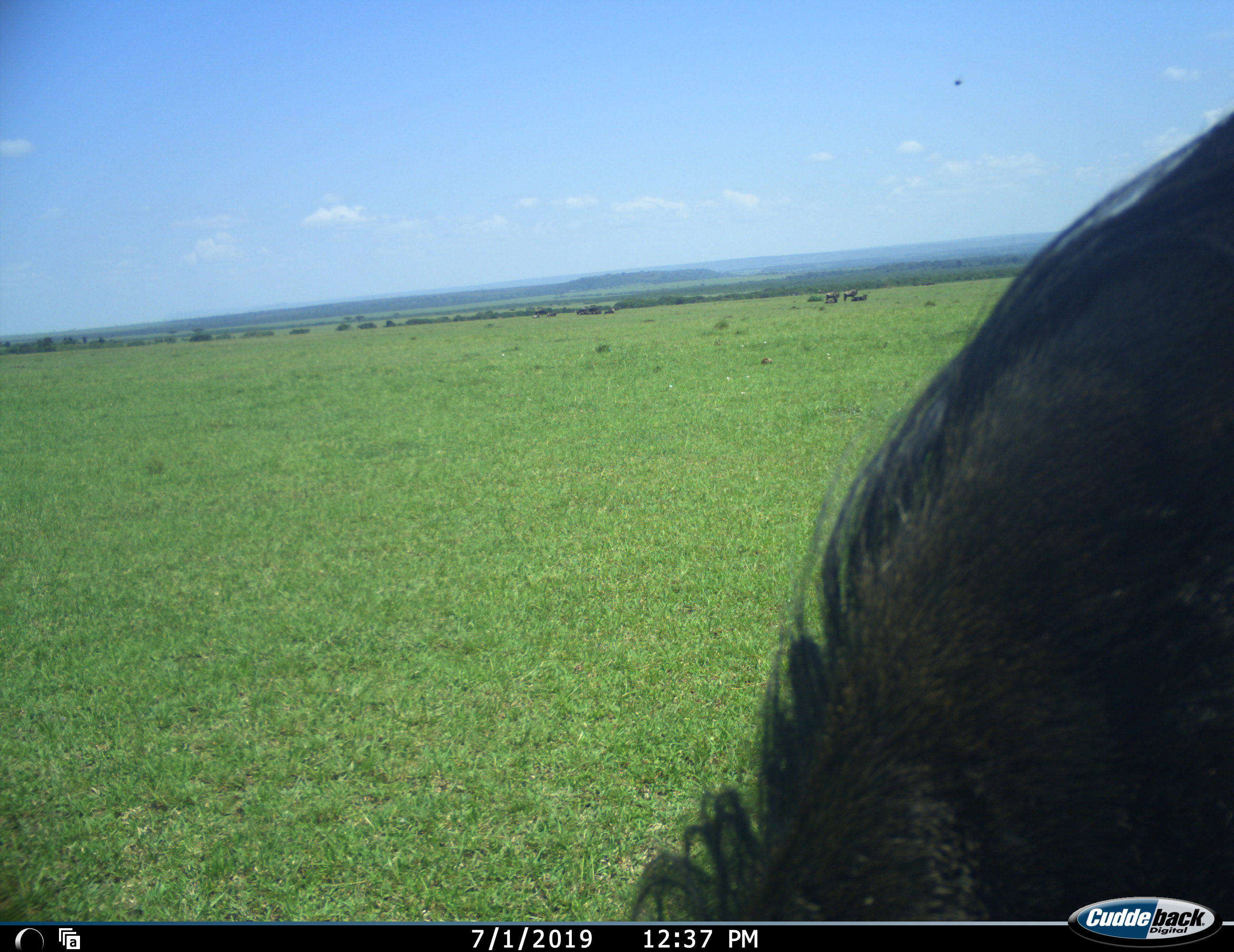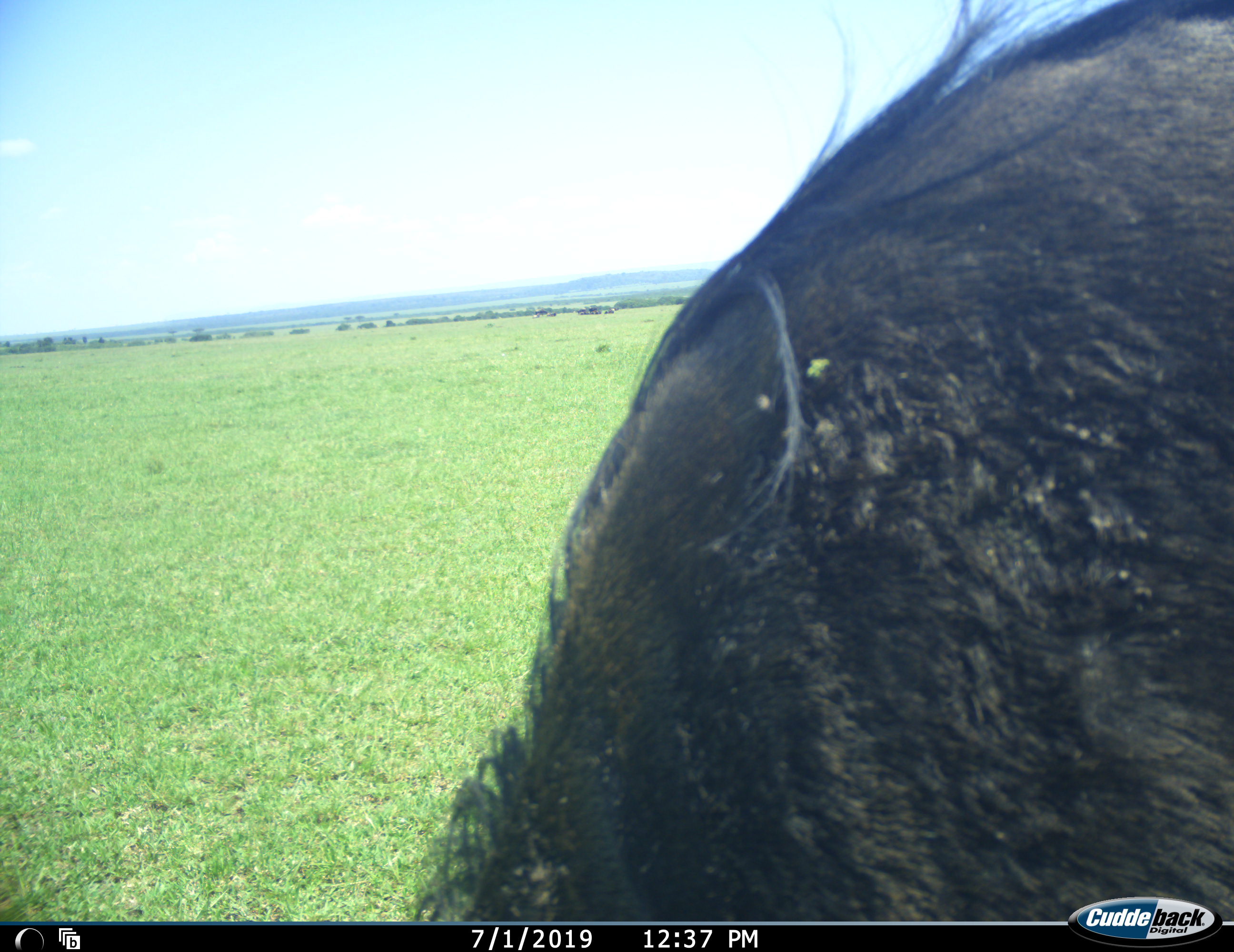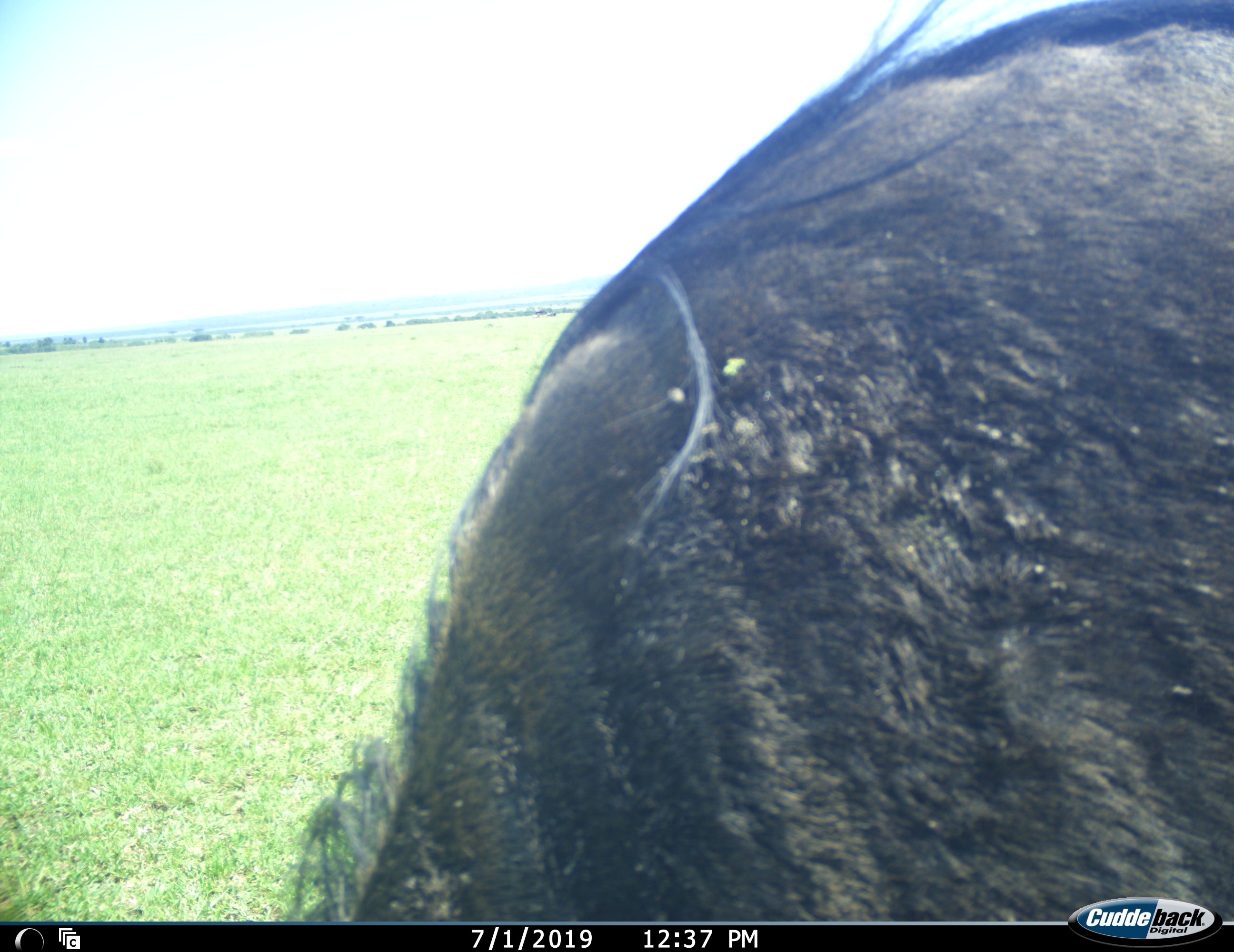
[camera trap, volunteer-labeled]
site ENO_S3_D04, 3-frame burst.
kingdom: Animalia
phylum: Chordata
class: Mammalia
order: Artiodactyla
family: Bovidae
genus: Connochaetes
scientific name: Connochaetes taurinus taurinus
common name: blue wildebeest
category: wildebeestblue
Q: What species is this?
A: Wildebeestblue (blue wildebeest) (Connochaetes taurinus taurinus).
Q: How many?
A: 1.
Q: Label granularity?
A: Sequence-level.